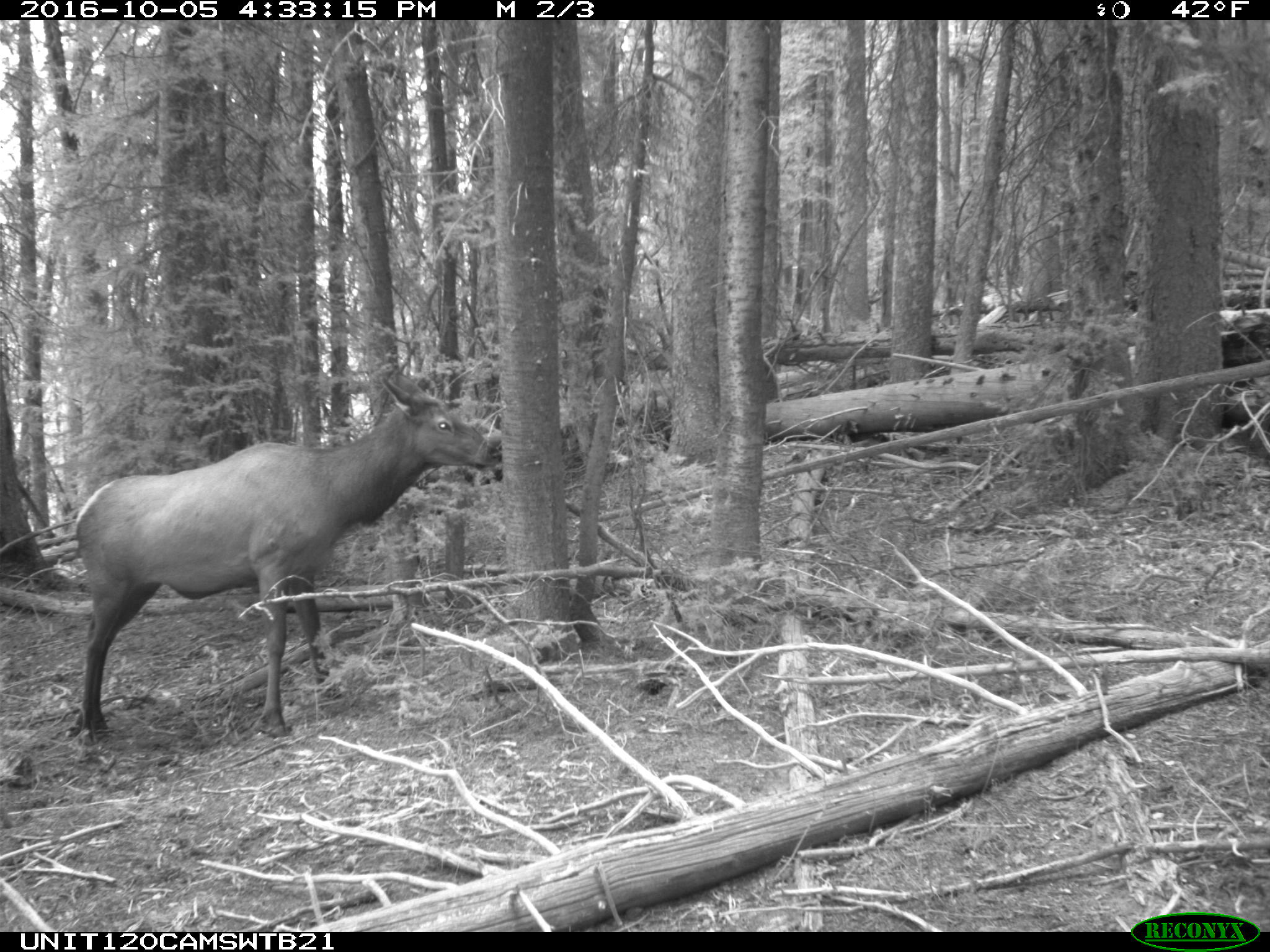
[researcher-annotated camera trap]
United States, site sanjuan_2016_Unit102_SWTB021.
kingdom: Animalia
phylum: Chordata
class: Mammalia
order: Artiodactyla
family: Cervidae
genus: Cervus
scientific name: Cervus elaphus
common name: red deer